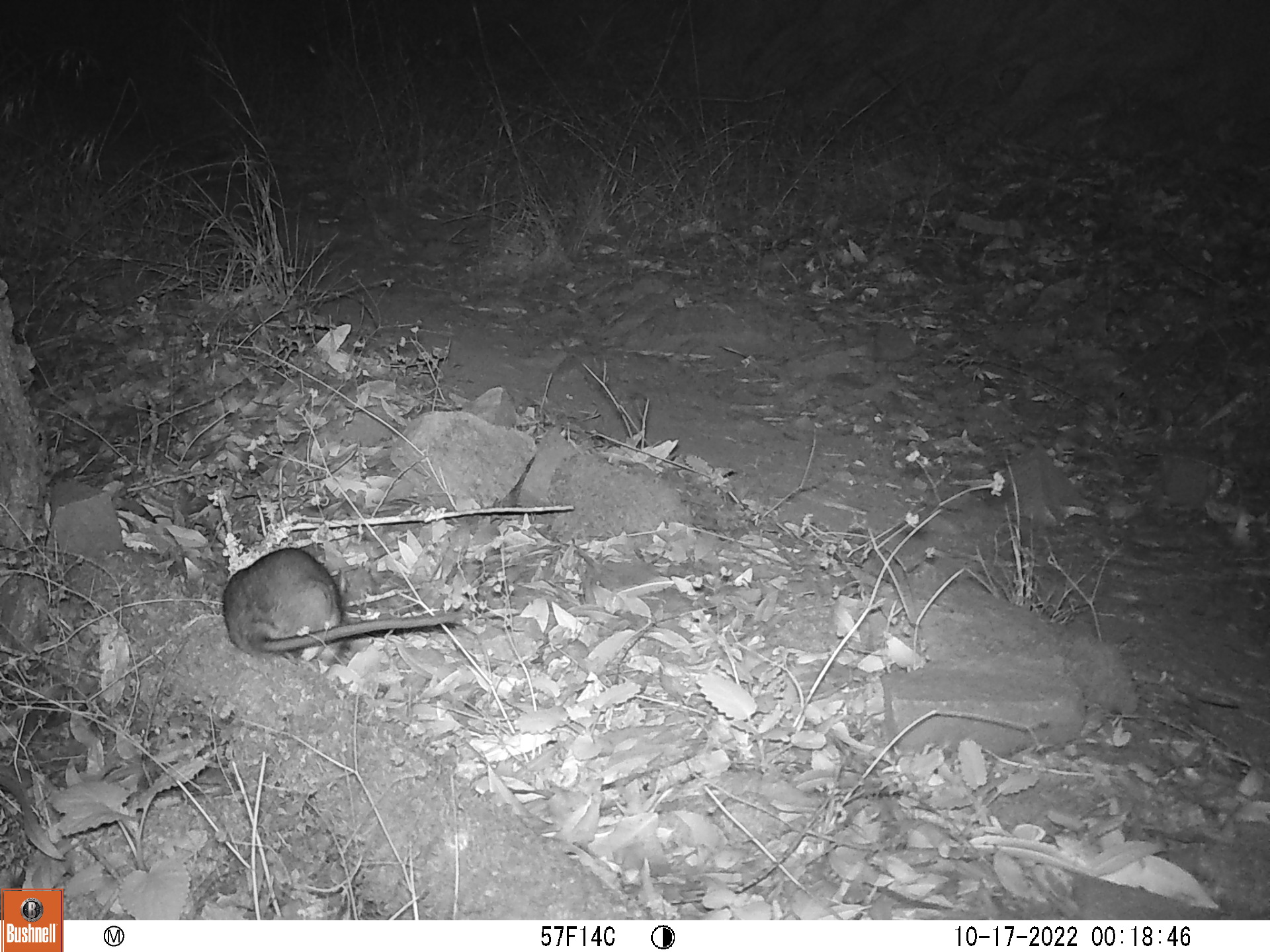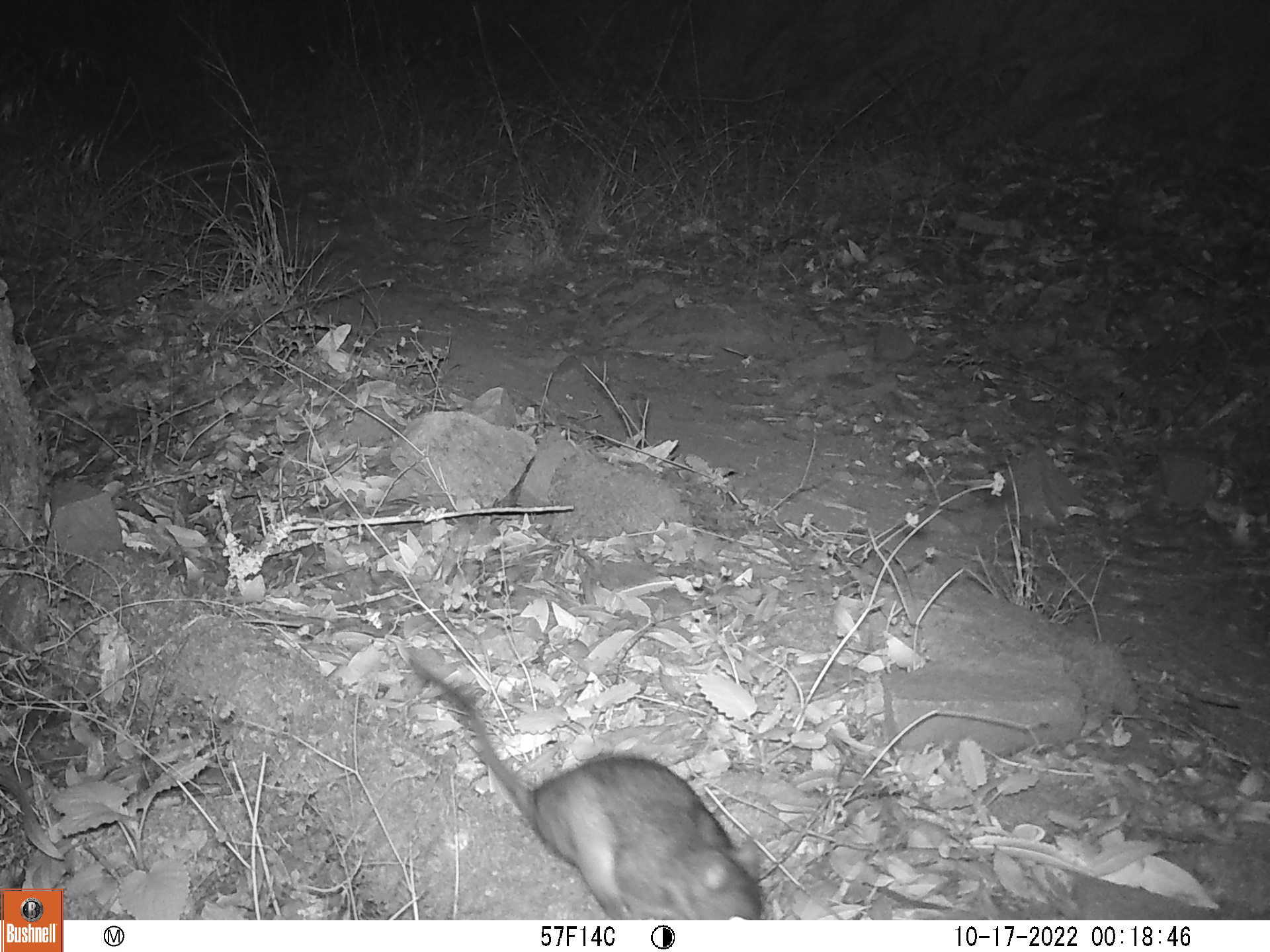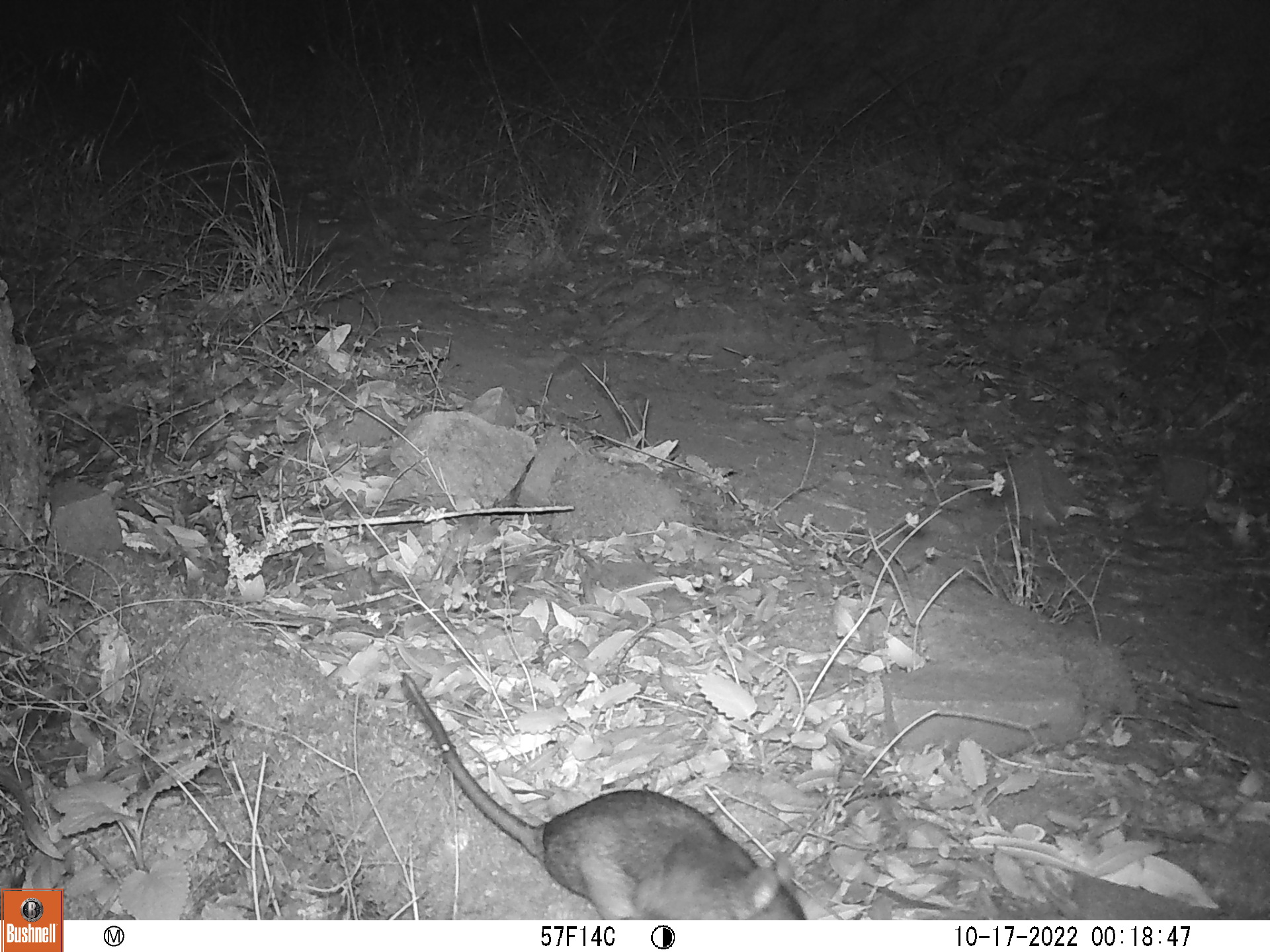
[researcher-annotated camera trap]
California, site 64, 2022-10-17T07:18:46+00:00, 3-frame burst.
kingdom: Animalia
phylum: Chordata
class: Mammalia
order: Rodentia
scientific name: Rodentia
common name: mouse or rat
Mouse or rat (Rodentia).